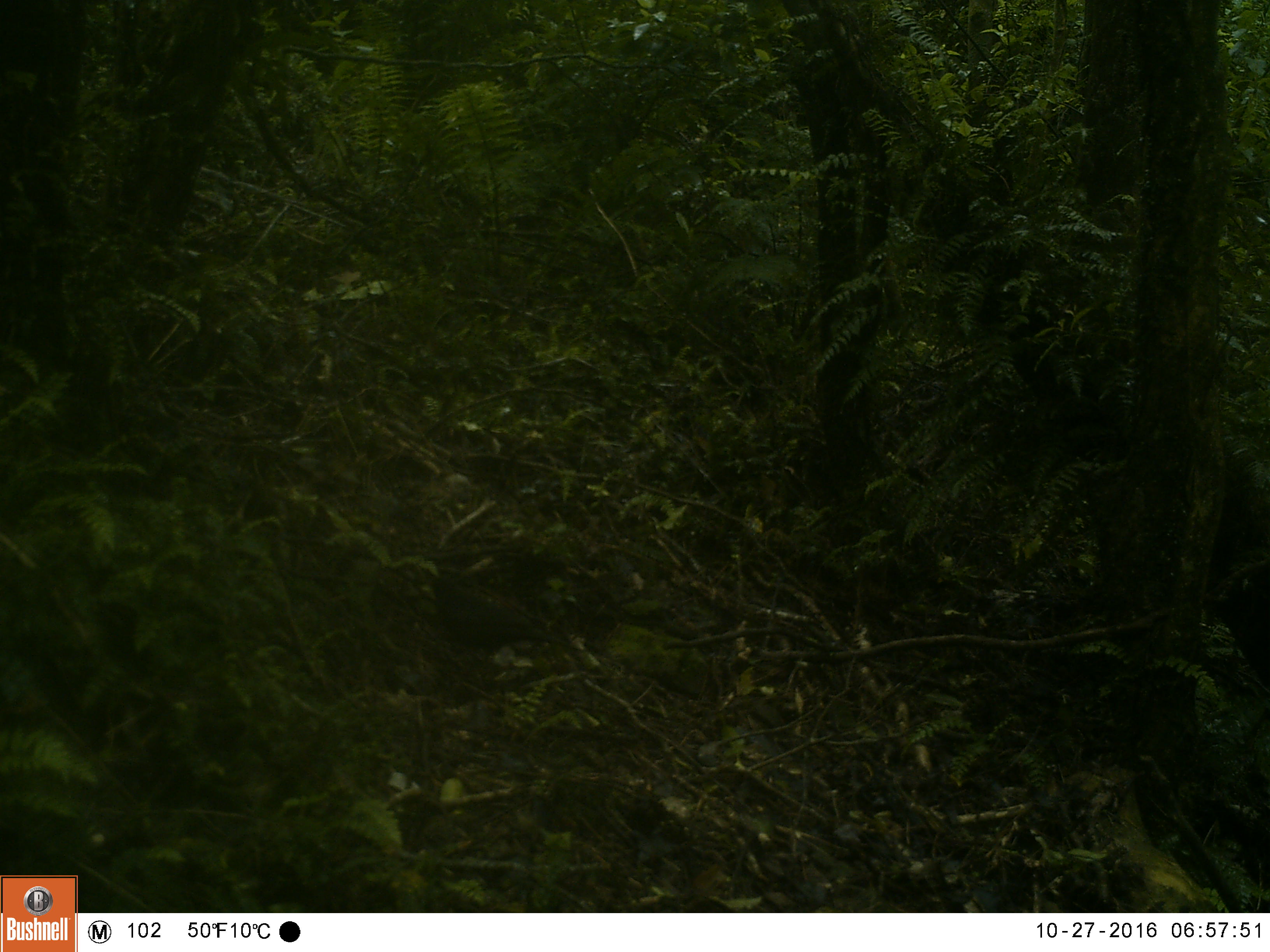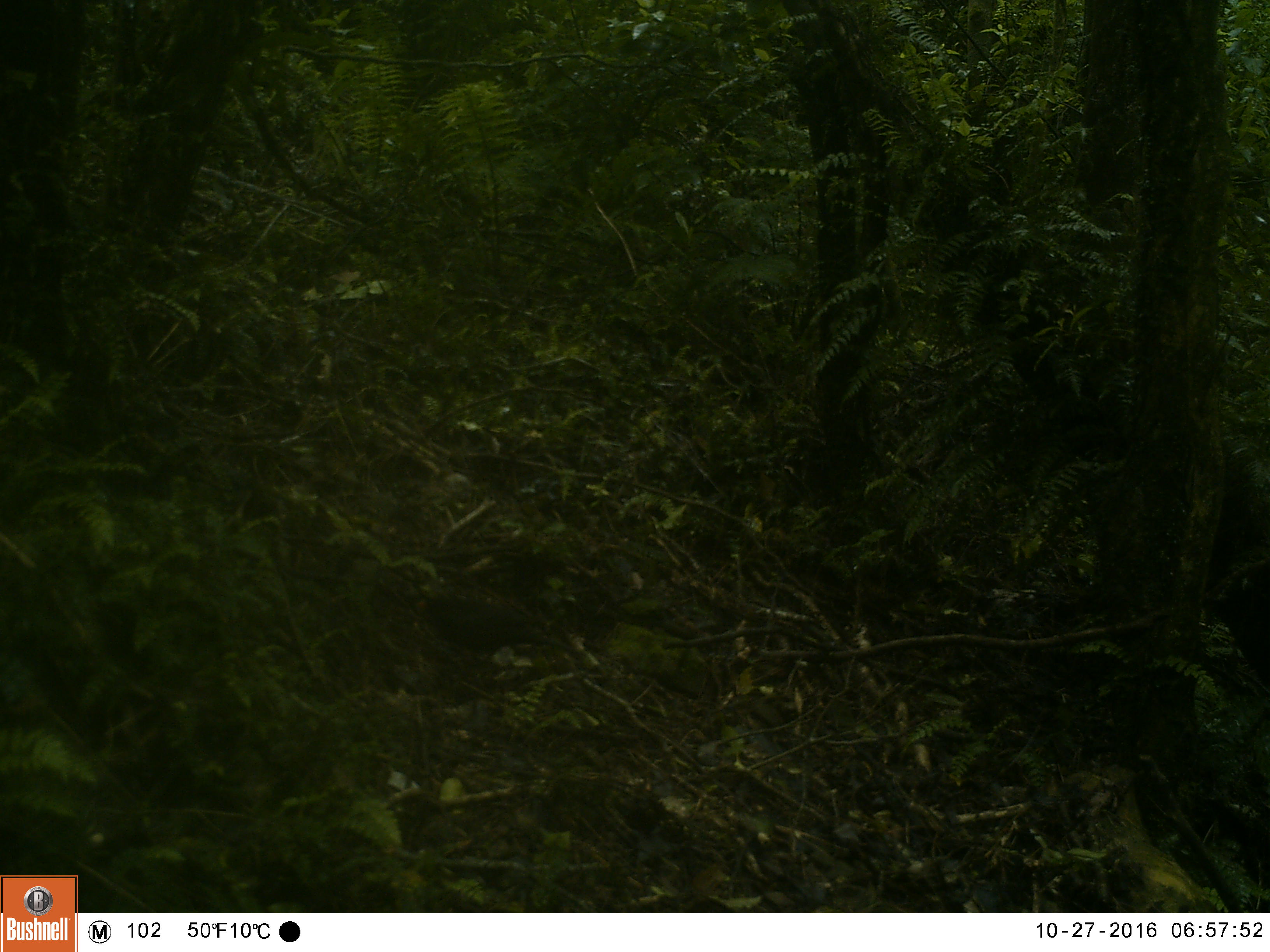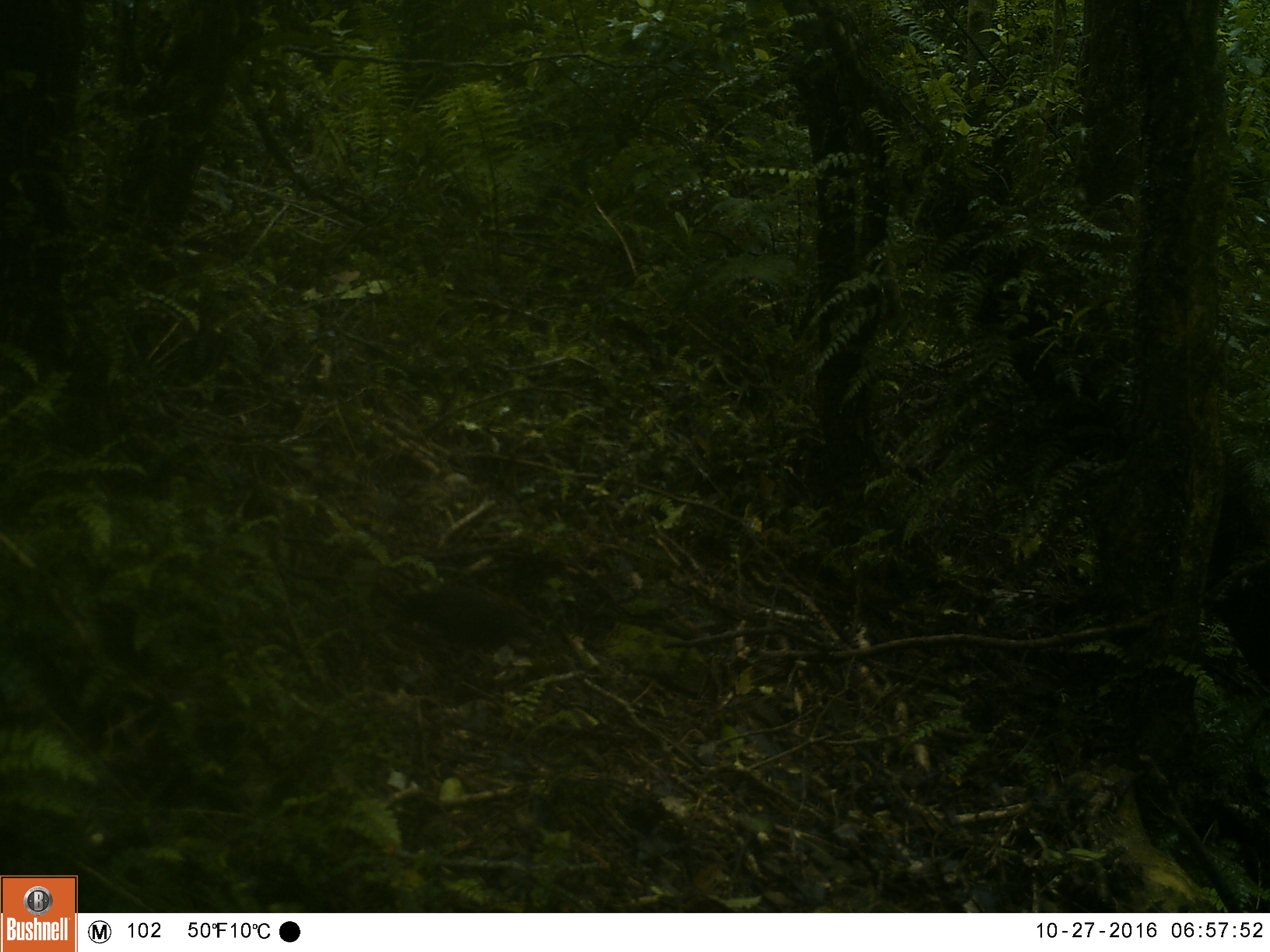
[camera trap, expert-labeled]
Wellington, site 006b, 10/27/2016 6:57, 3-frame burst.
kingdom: Animalia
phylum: Chordata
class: Aves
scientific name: Aves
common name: bird